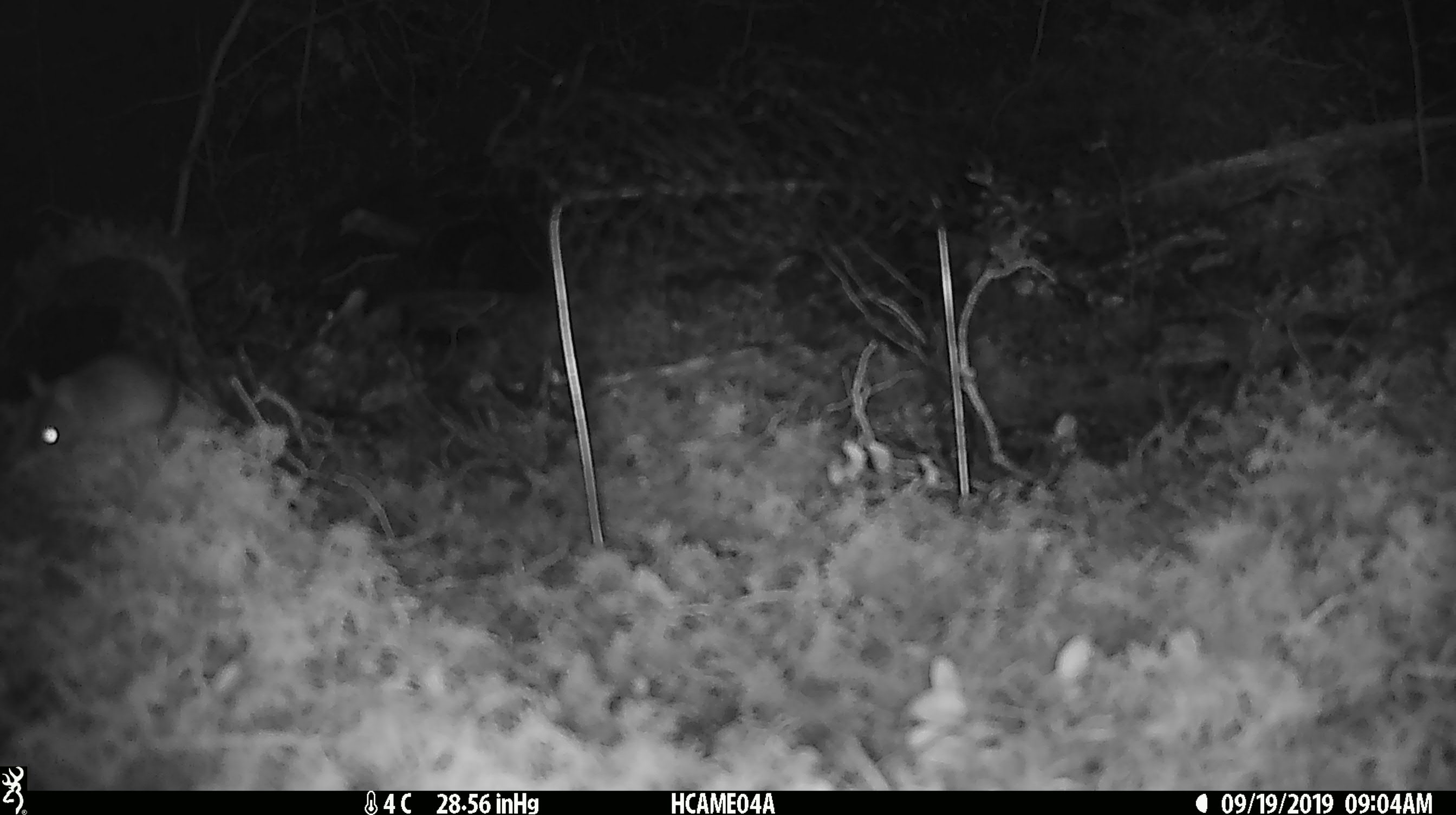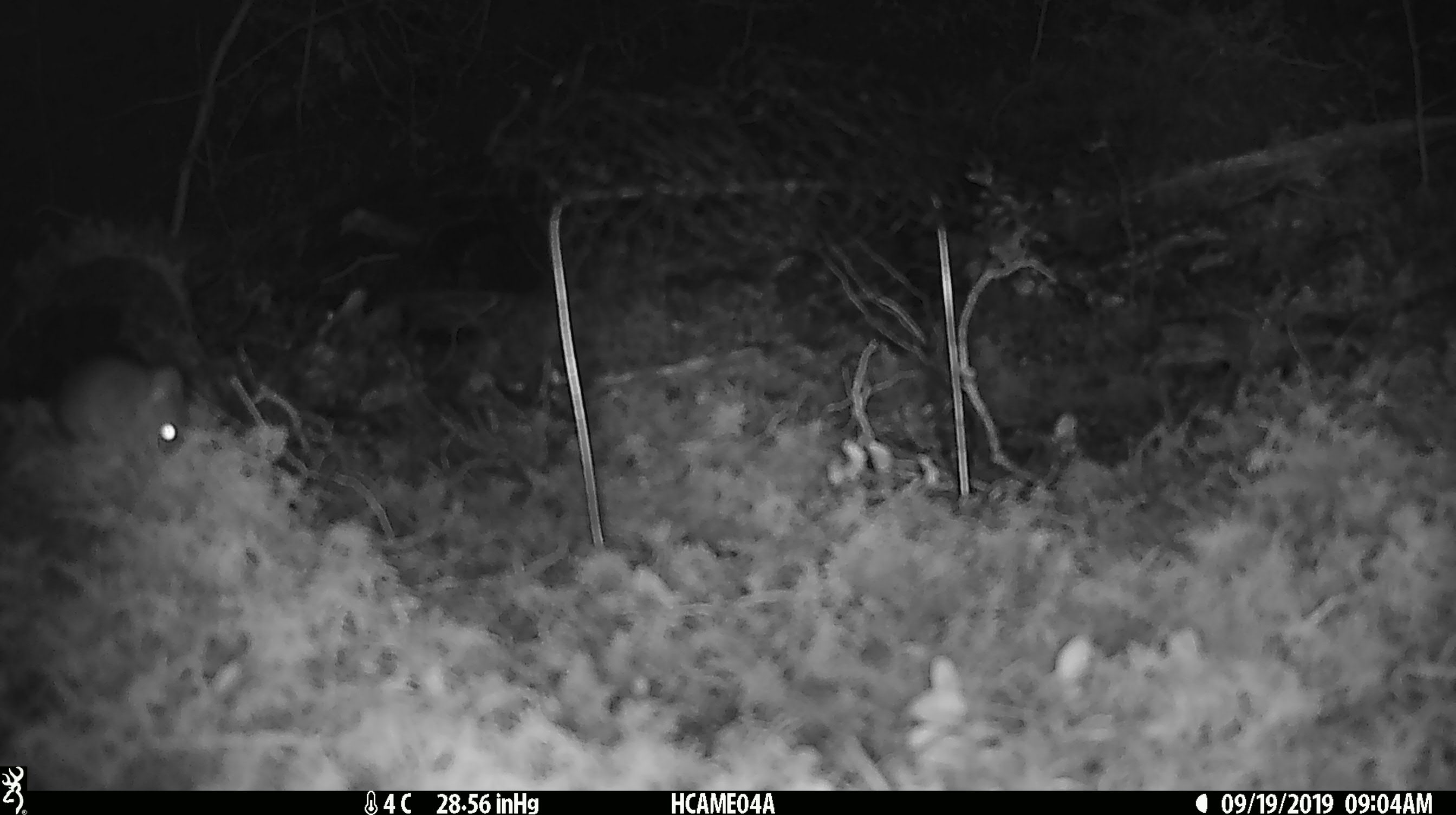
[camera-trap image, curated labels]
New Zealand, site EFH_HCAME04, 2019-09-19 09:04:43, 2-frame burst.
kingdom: Animalia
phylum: Chordata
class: Mammalia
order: Rodentia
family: Muridae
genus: Mus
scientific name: Mus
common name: mouse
Mouse (Mus).